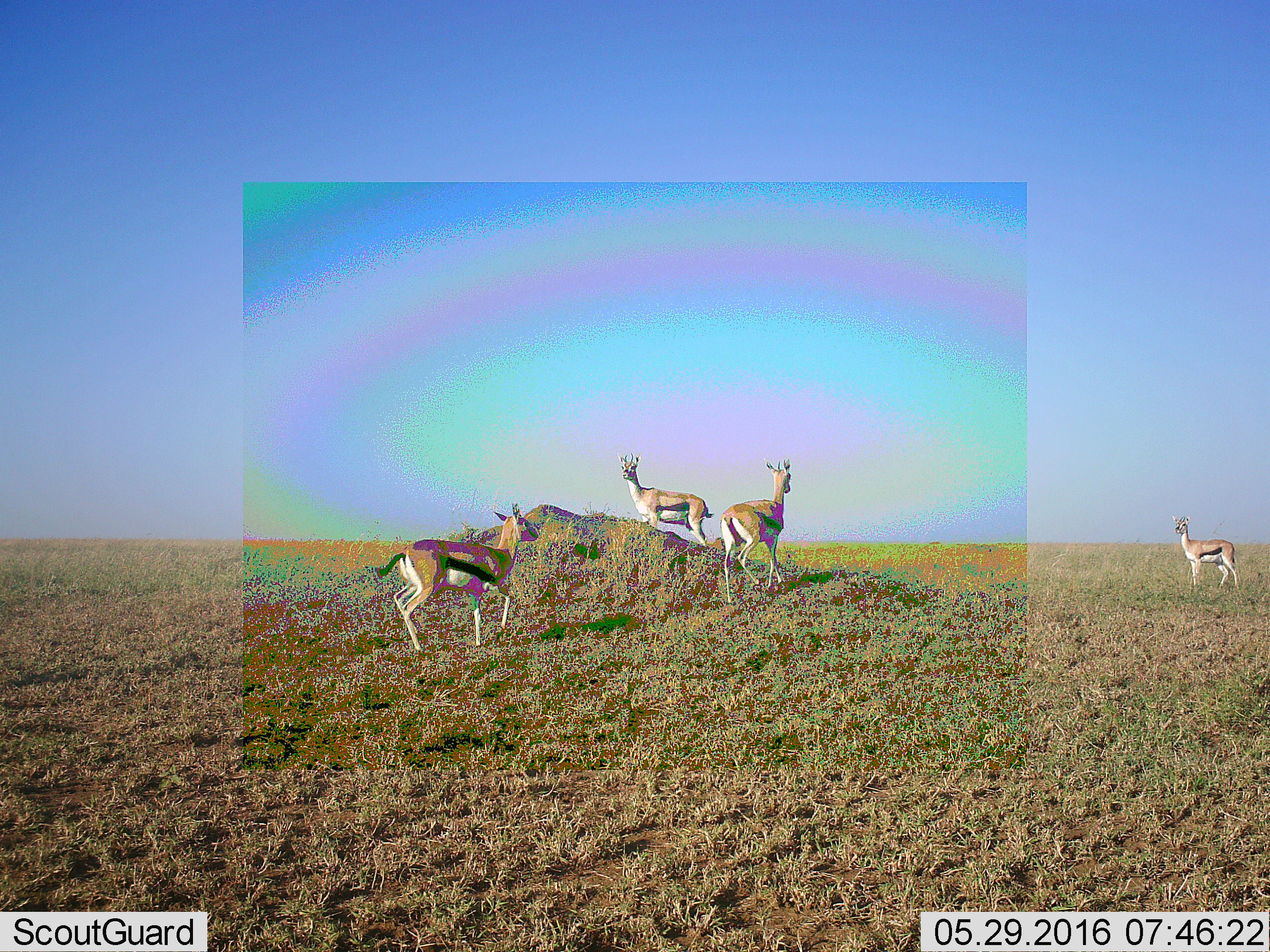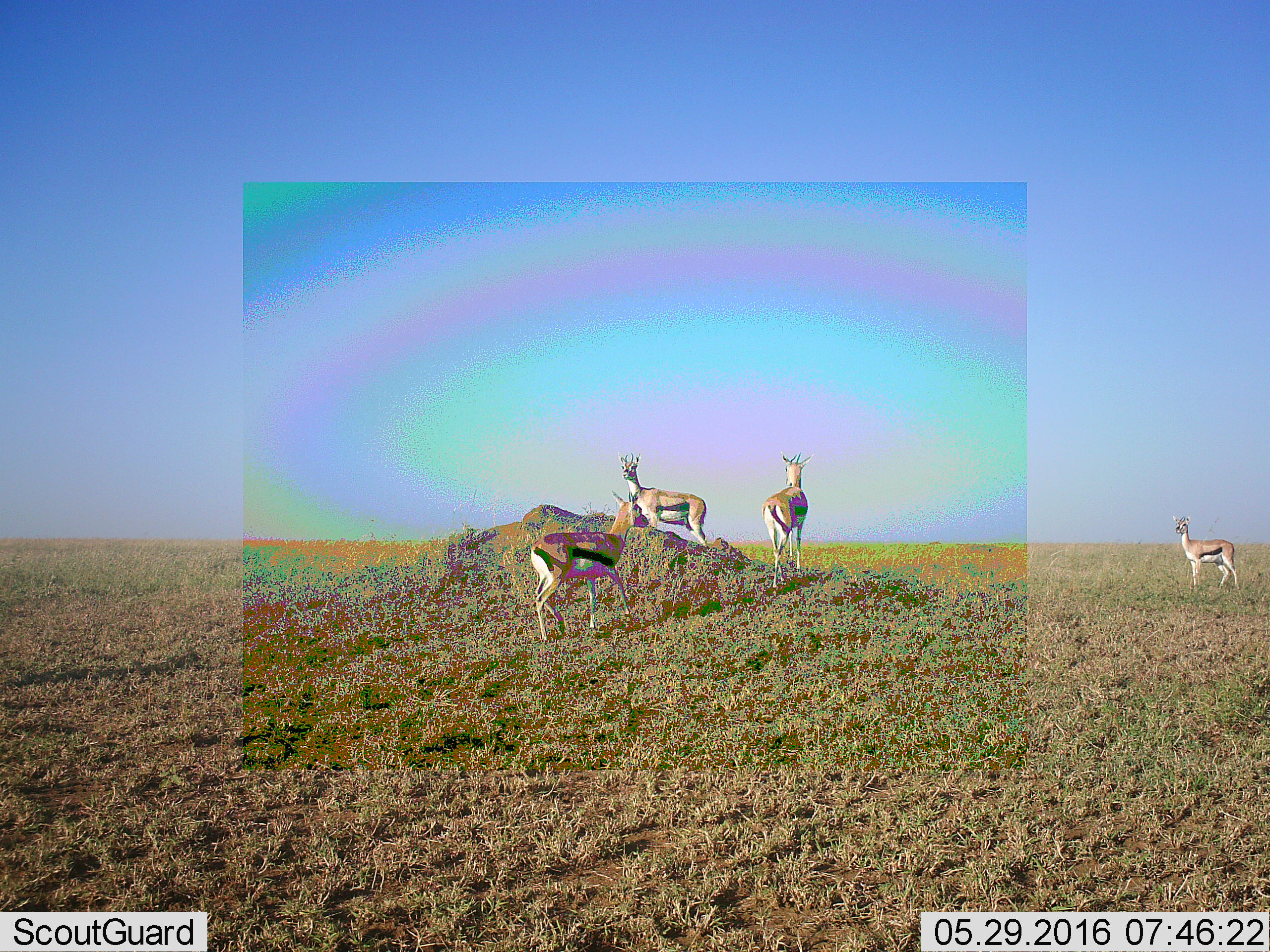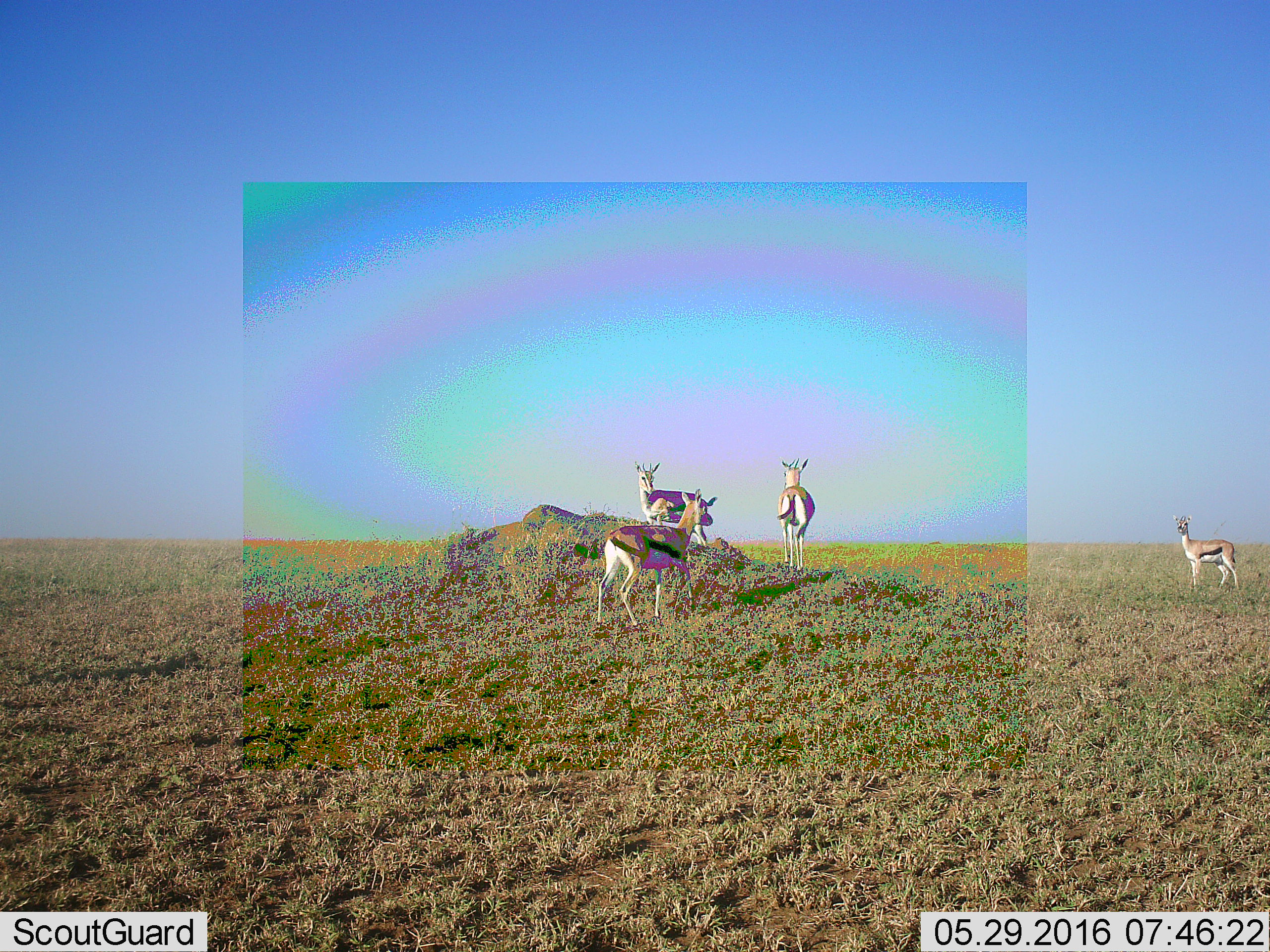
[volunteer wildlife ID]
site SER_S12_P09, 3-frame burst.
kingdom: Animalia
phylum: Chordata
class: Mammalia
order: Artiodactyla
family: Bovidae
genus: Eudorcas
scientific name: Eudorcas thomsonii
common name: thomson's gazelle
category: gazellethomsons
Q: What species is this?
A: Gazellethomsons (thomson's gazelle) (Eudorcas thomsonii).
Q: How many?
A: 4.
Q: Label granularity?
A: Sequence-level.